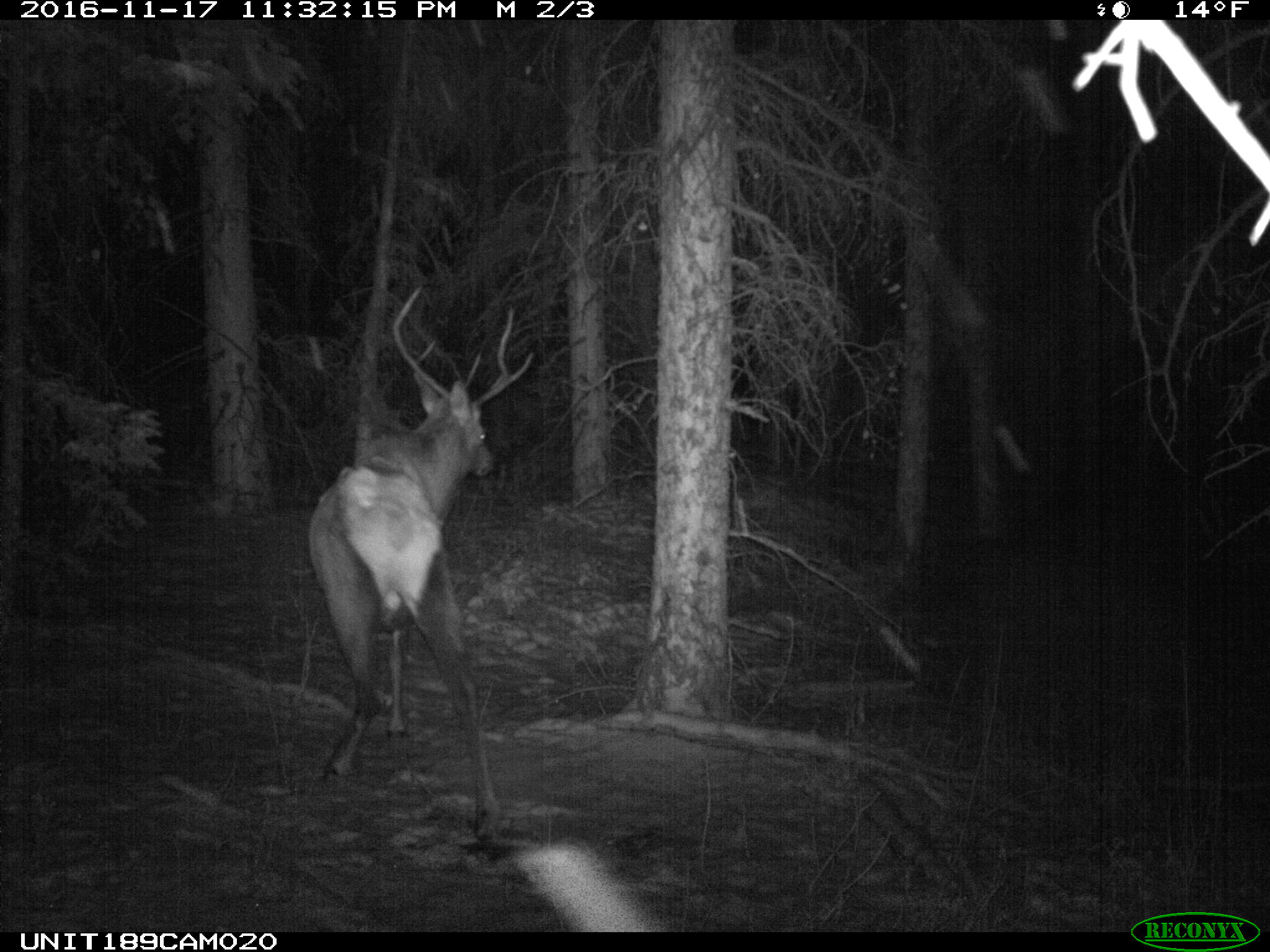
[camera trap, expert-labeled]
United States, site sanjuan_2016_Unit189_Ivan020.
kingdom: Animalia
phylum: Chordata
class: Mammalia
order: Artiodactyla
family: Cervidae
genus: Cervus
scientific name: Cervus elaphus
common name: red deer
Cervus elaphus (red deer).